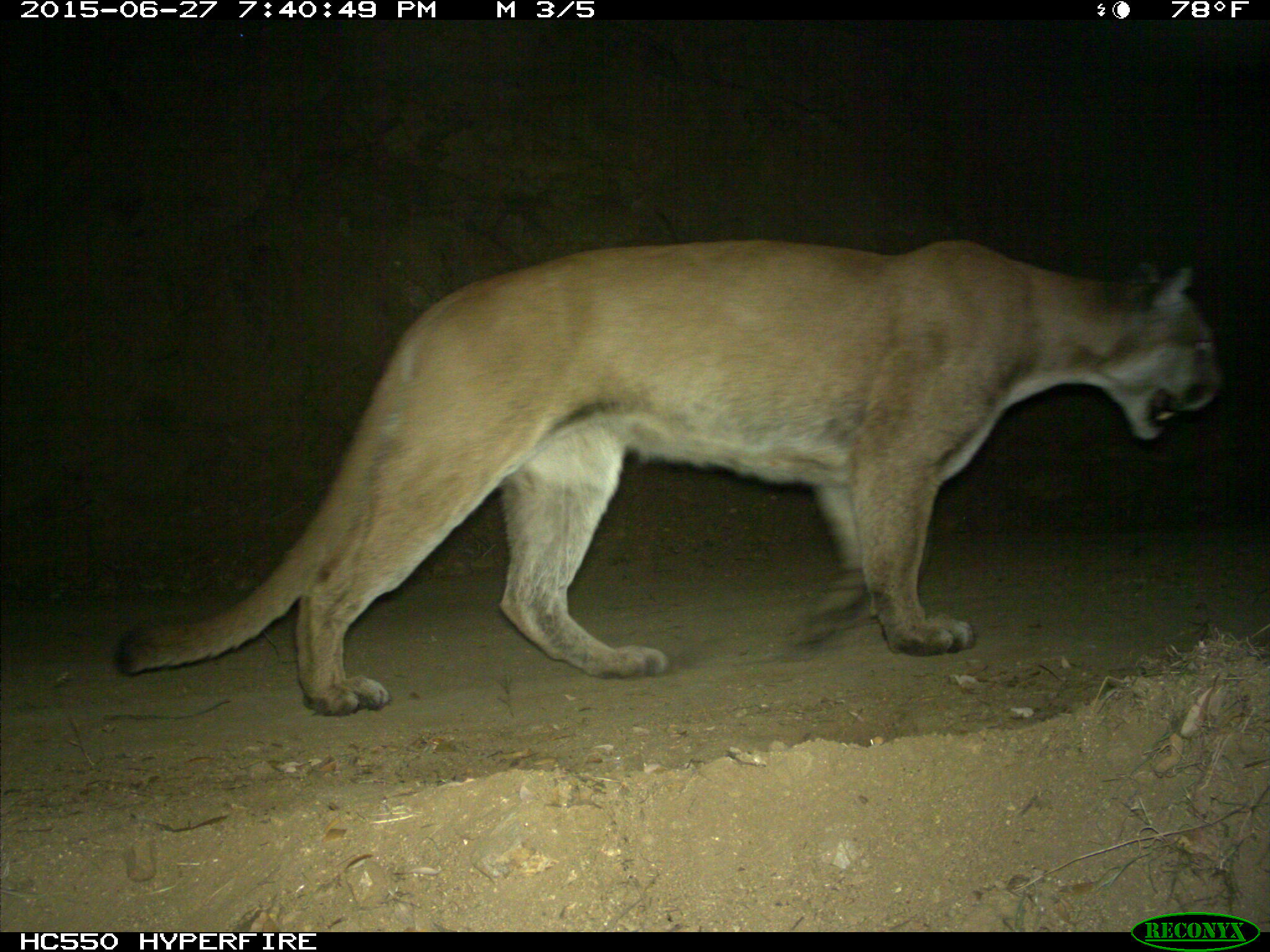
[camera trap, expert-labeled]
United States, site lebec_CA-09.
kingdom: Animalia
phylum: Chordata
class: Mammalia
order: Carnivora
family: Felidae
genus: Puma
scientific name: Puma concolor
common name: mountain lion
Puma concolor (mountain lion).